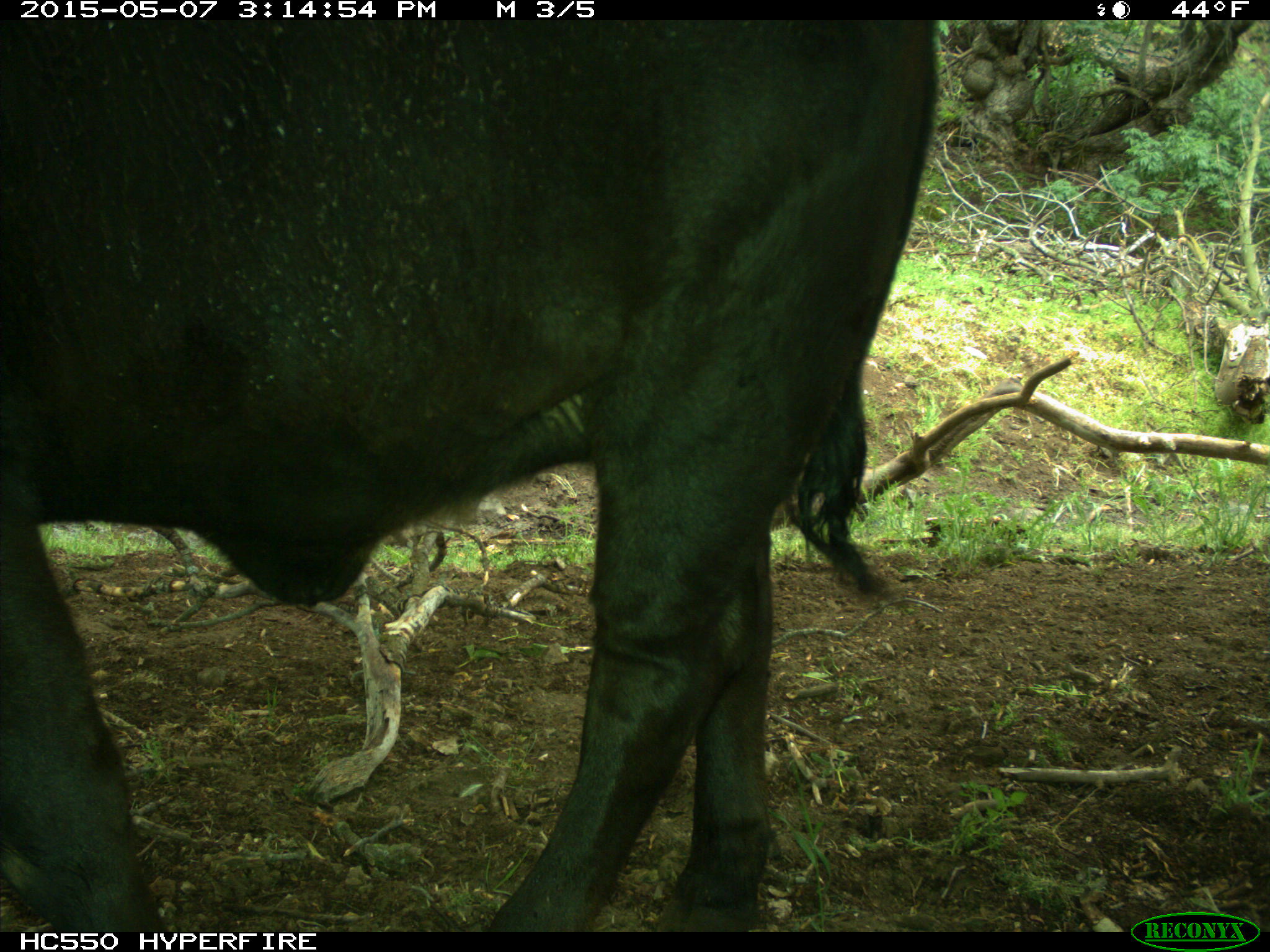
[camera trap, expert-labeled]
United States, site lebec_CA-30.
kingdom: Animalia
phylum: Chordata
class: Mammalia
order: Artiodactyla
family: Bovidae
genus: Bos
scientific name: Bos taurus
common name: domestic cow